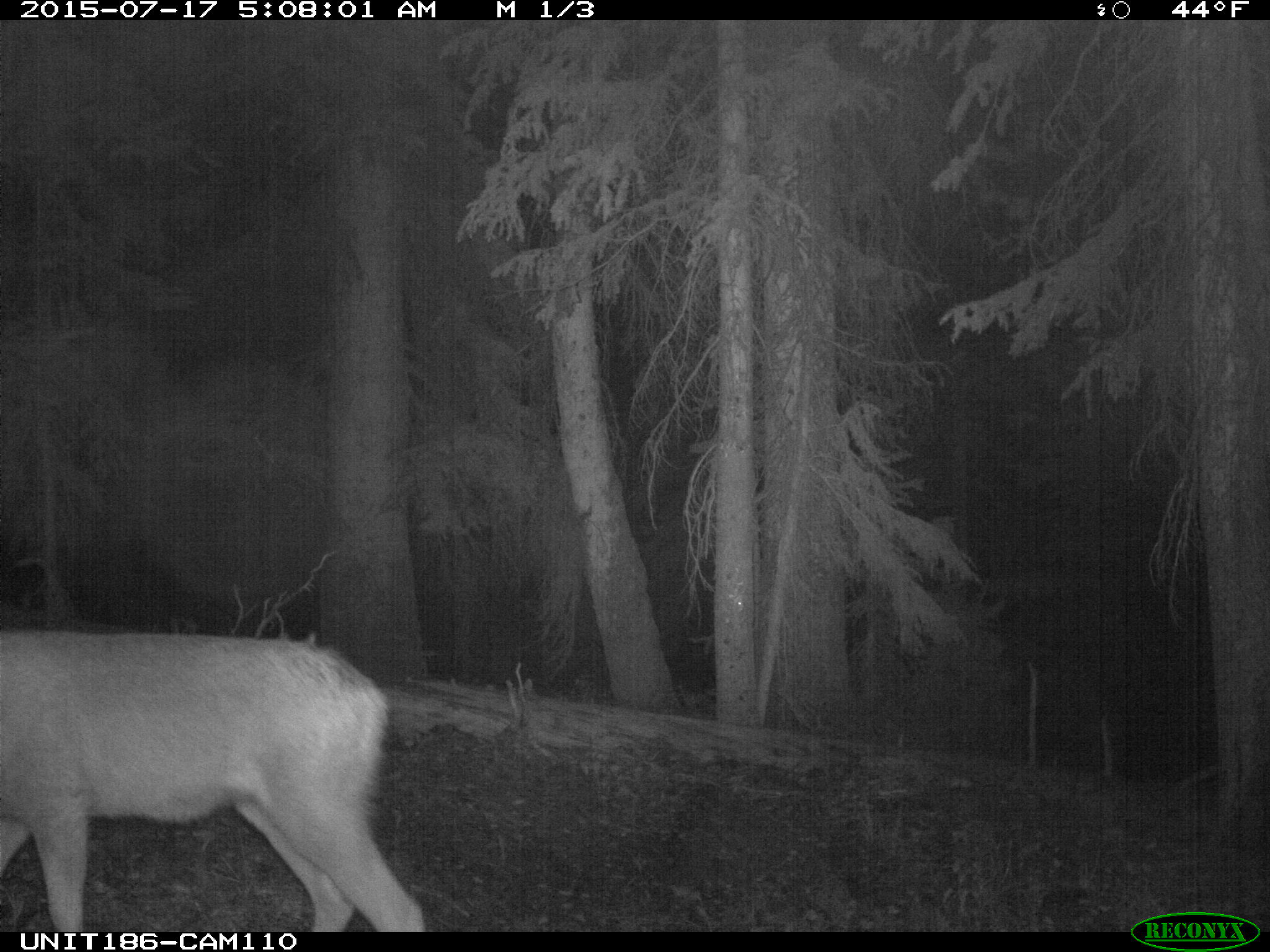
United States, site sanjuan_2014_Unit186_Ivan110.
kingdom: Animalia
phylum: Chordata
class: Mammalia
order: Artiodactyla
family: Cervidae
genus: Odocoileus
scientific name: Odocoileus hemionus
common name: mule deer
Odocoileus hemionus (mule deer).